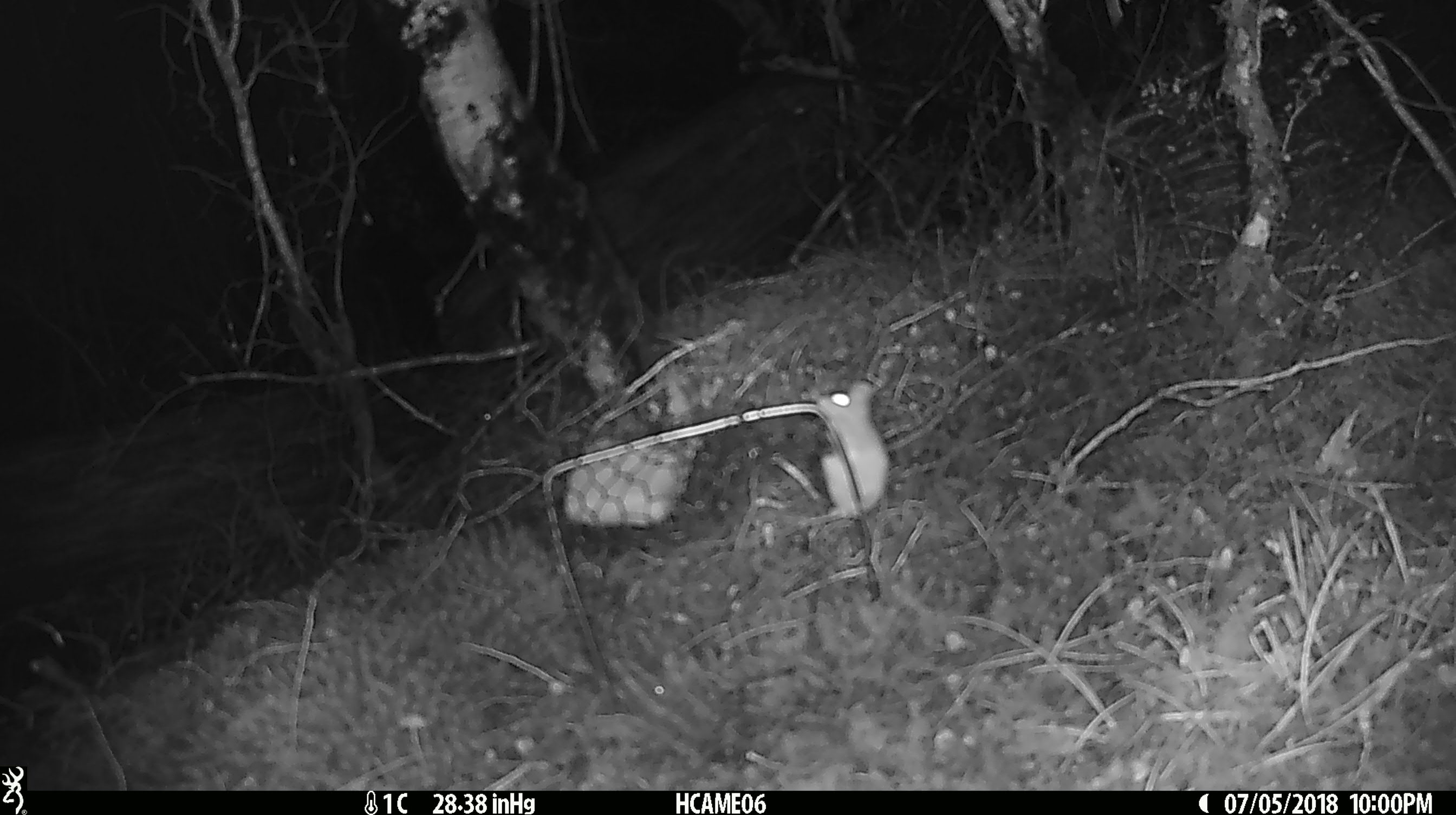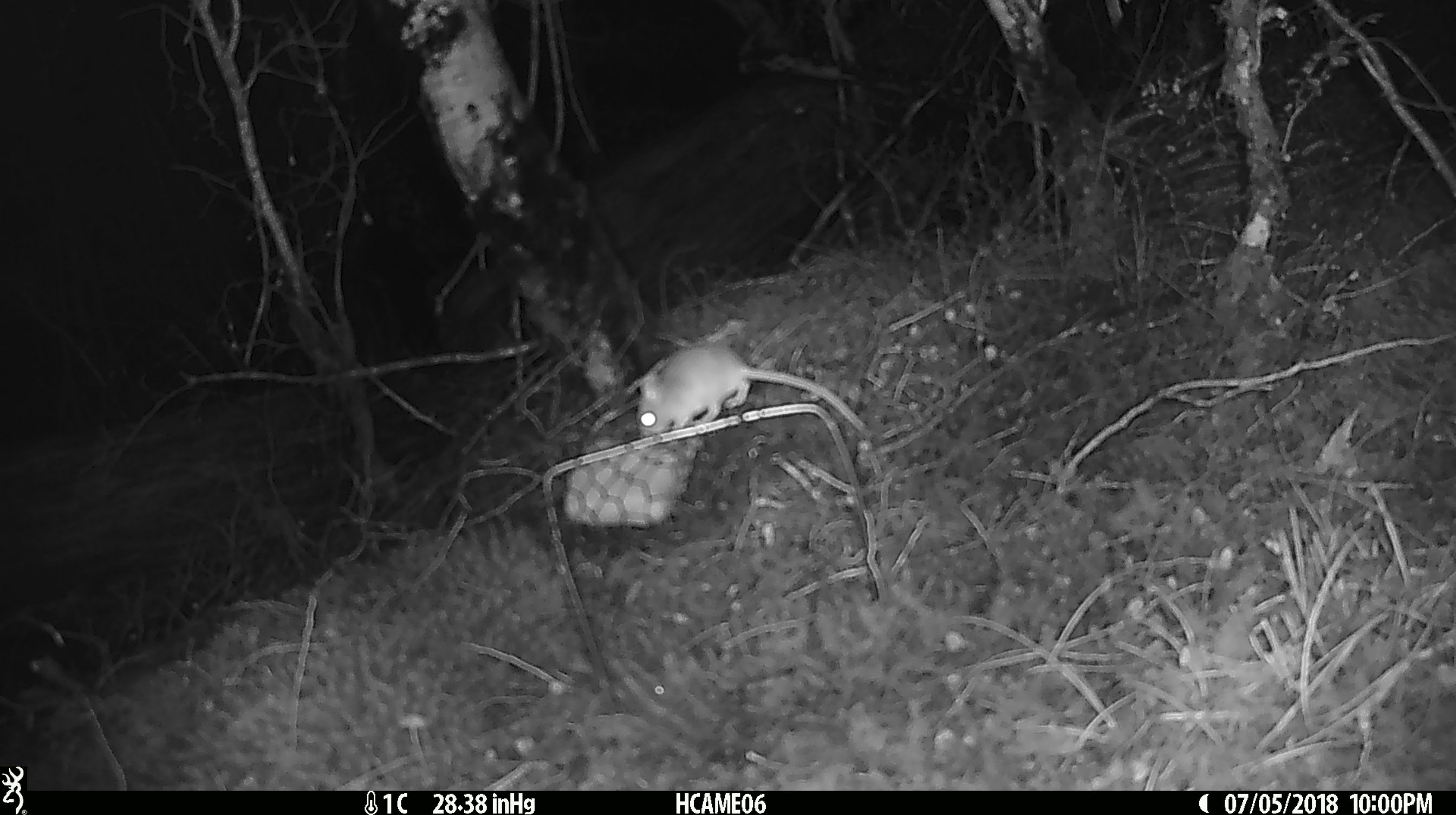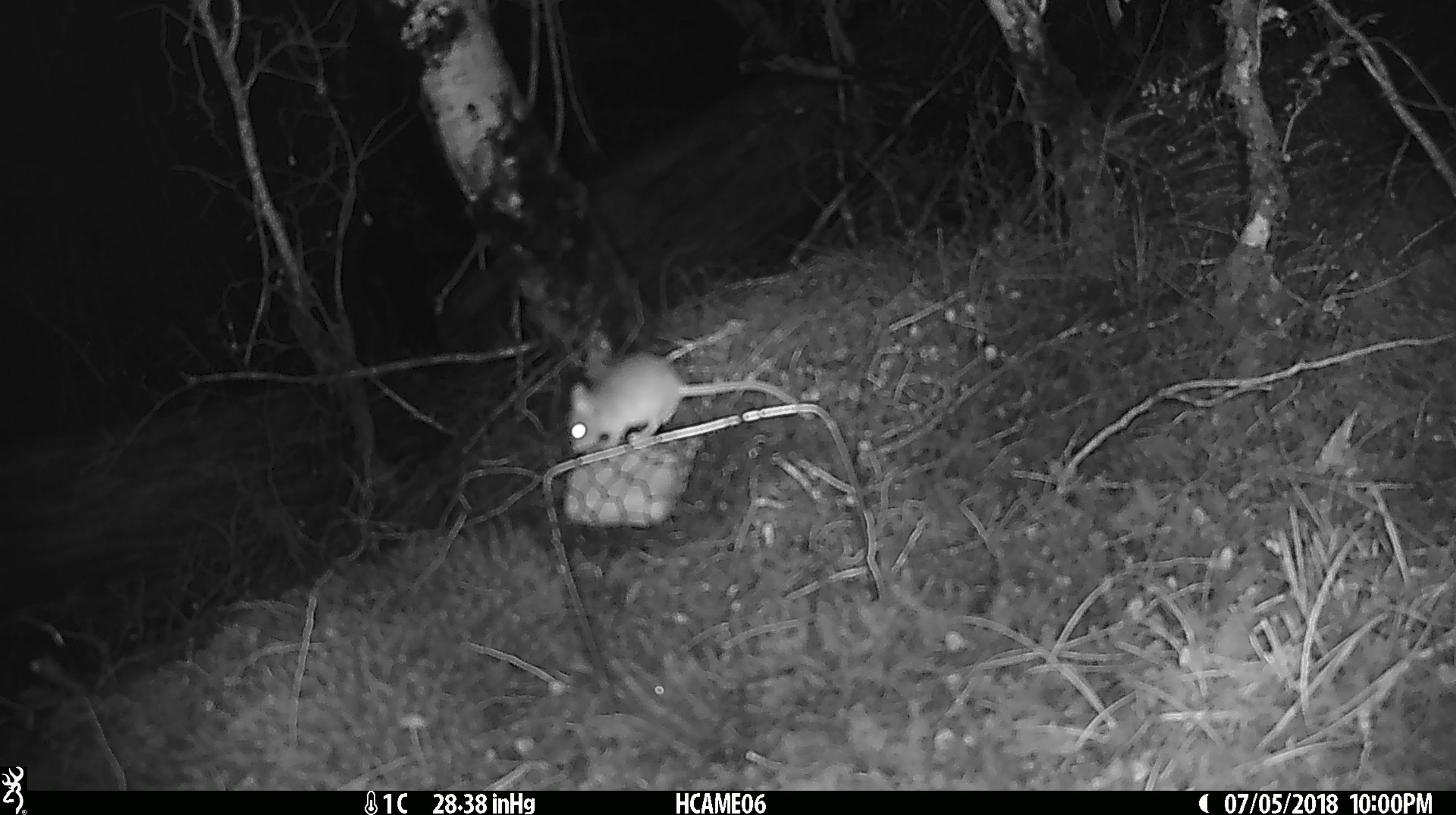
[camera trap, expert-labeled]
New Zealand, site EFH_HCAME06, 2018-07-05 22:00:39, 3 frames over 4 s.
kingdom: Animalia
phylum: Chordata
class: Mammalia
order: Rodentia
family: Muridae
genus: Mus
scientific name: Mus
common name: mouse